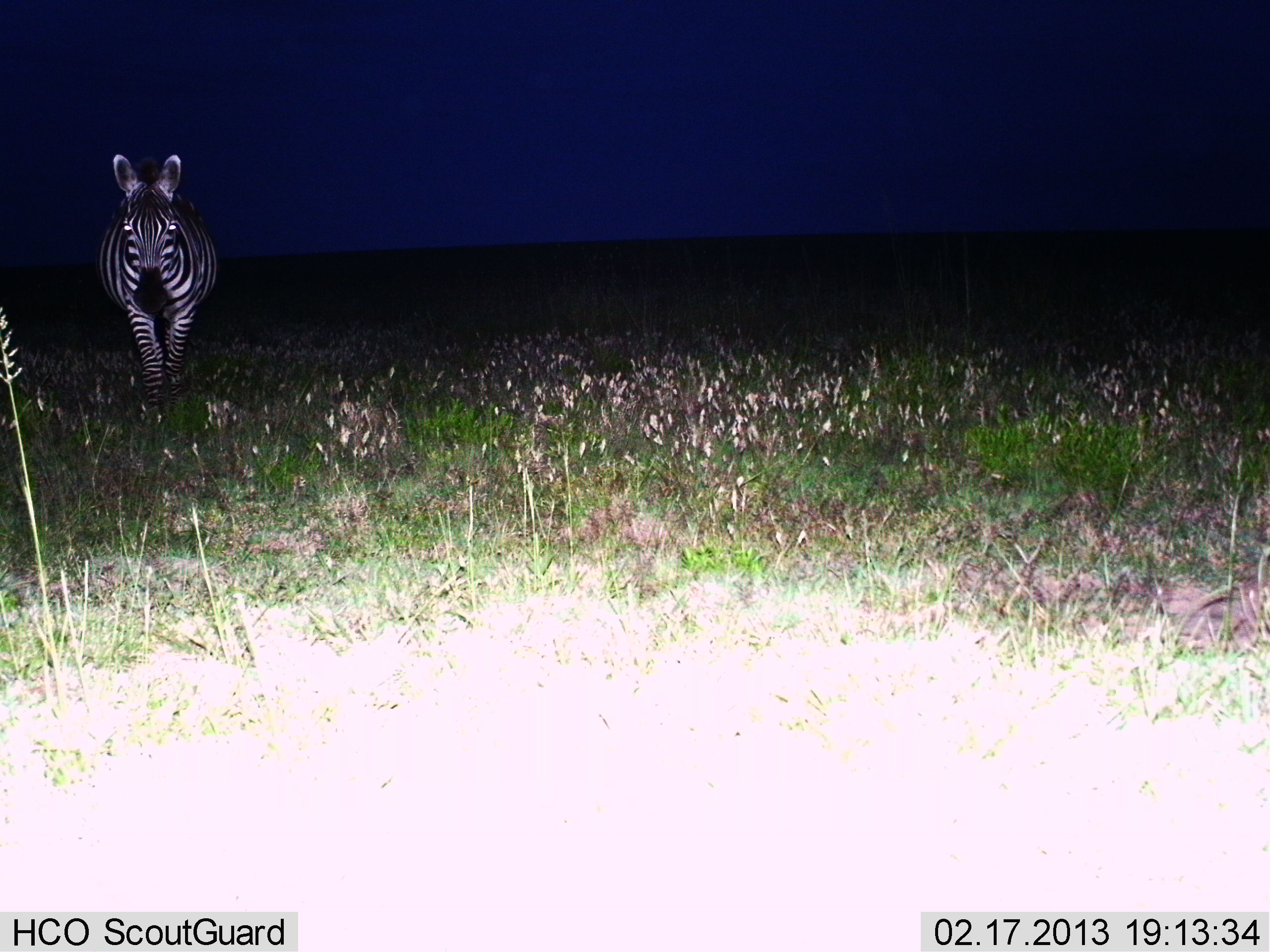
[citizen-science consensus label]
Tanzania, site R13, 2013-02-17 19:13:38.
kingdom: Animalia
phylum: Chordata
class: Mammalia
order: Perissodactyla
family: Equidae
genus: Equus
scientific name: Equus quagga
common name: plains zebra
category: zebra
Zebra (plains zebra) (Equus quagga), count 1. Behavior (volunteer vote fractions): standing 45%, resting 0%, moving 55%, interacting 0%. Young present (vote fraction): 0%. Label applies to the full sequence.